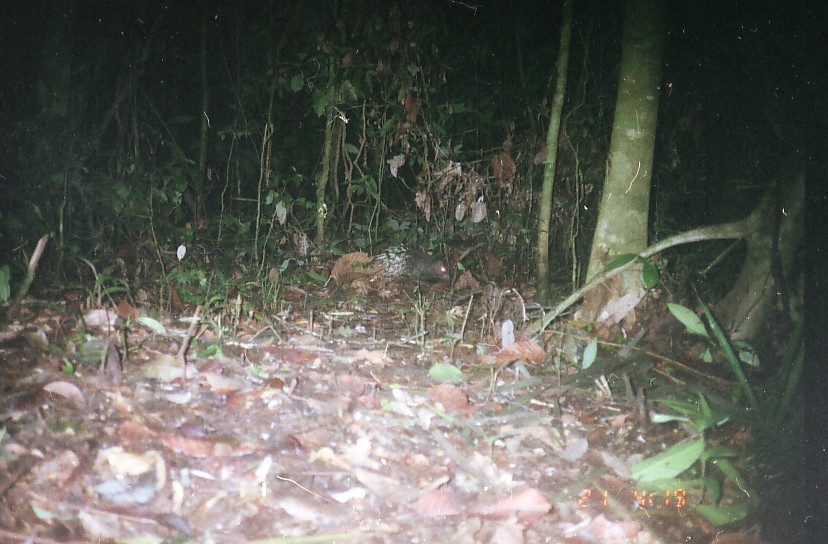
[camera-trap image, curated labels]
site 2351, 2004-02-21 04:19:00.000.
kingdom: Animalia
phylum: Chordata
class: Mammalia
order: Rodentia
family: Hystricidae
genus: Hystrix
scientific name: Hystrix brachyura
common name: east asian porcupine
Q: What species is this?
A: Hystrix brachyura (east asian porcupine).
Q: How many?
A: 1.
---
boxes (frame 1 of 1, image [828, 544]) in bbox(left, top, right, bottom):
hystrix brachyura: bbox(375, 241, 453, 284)